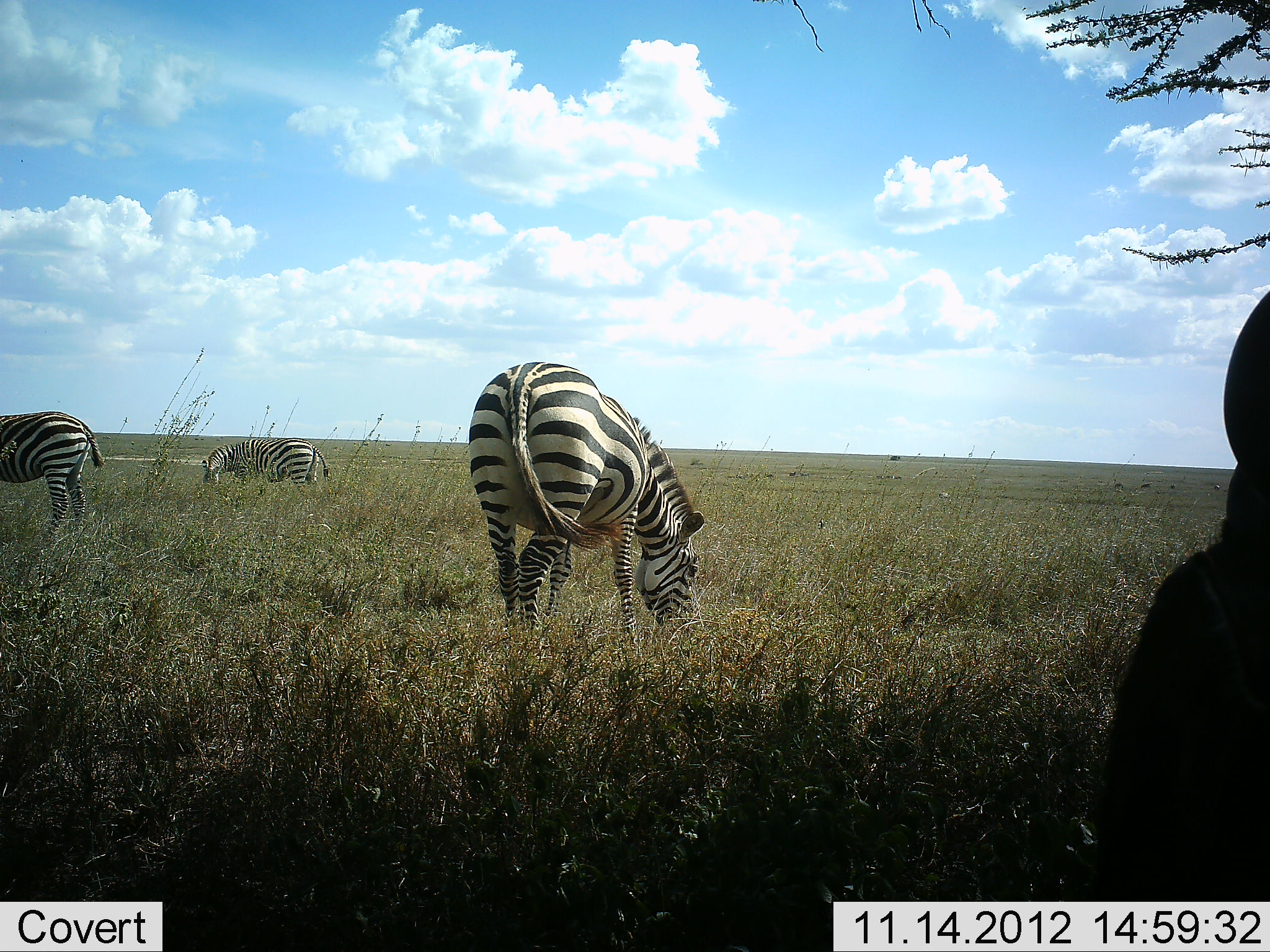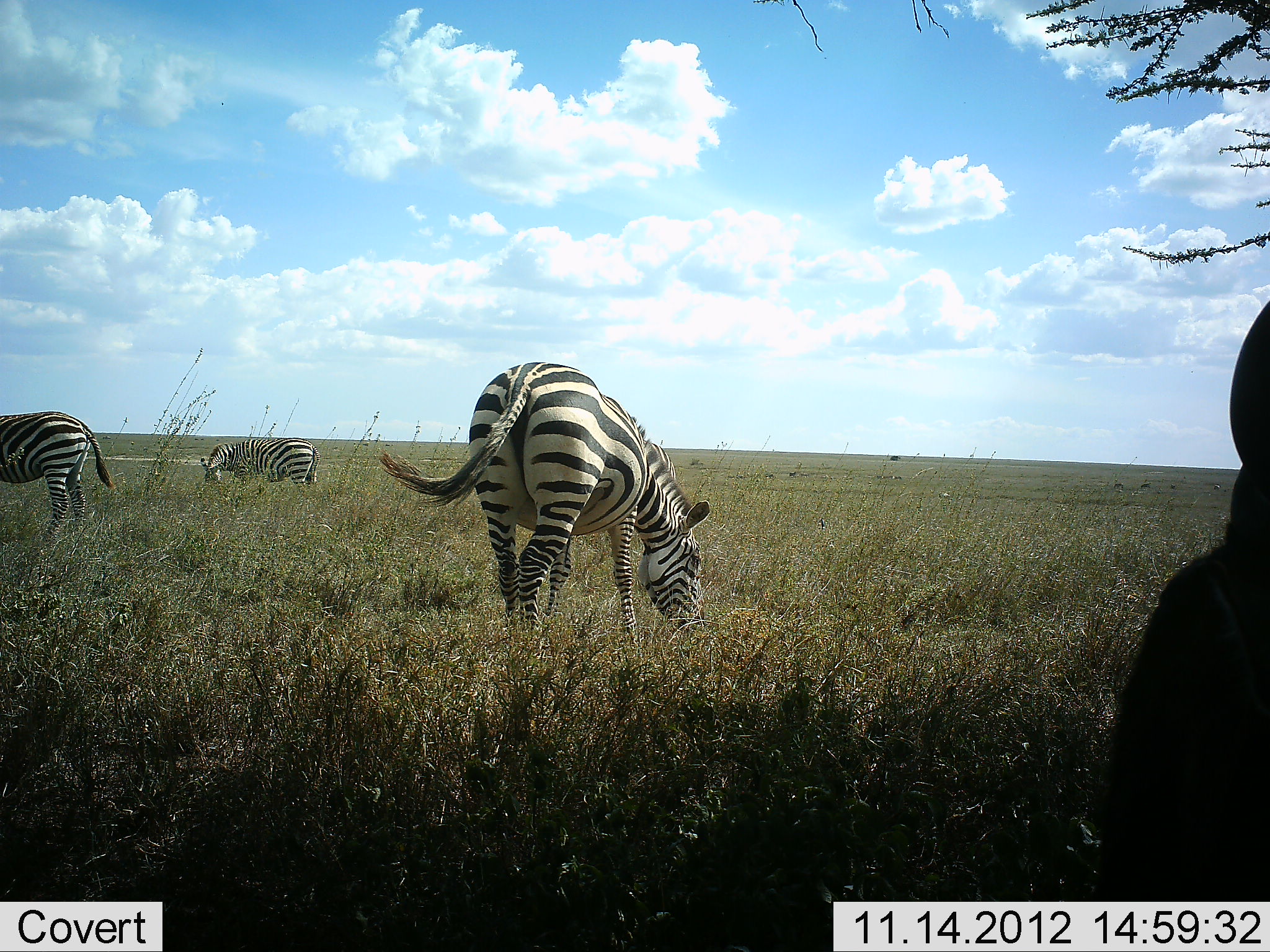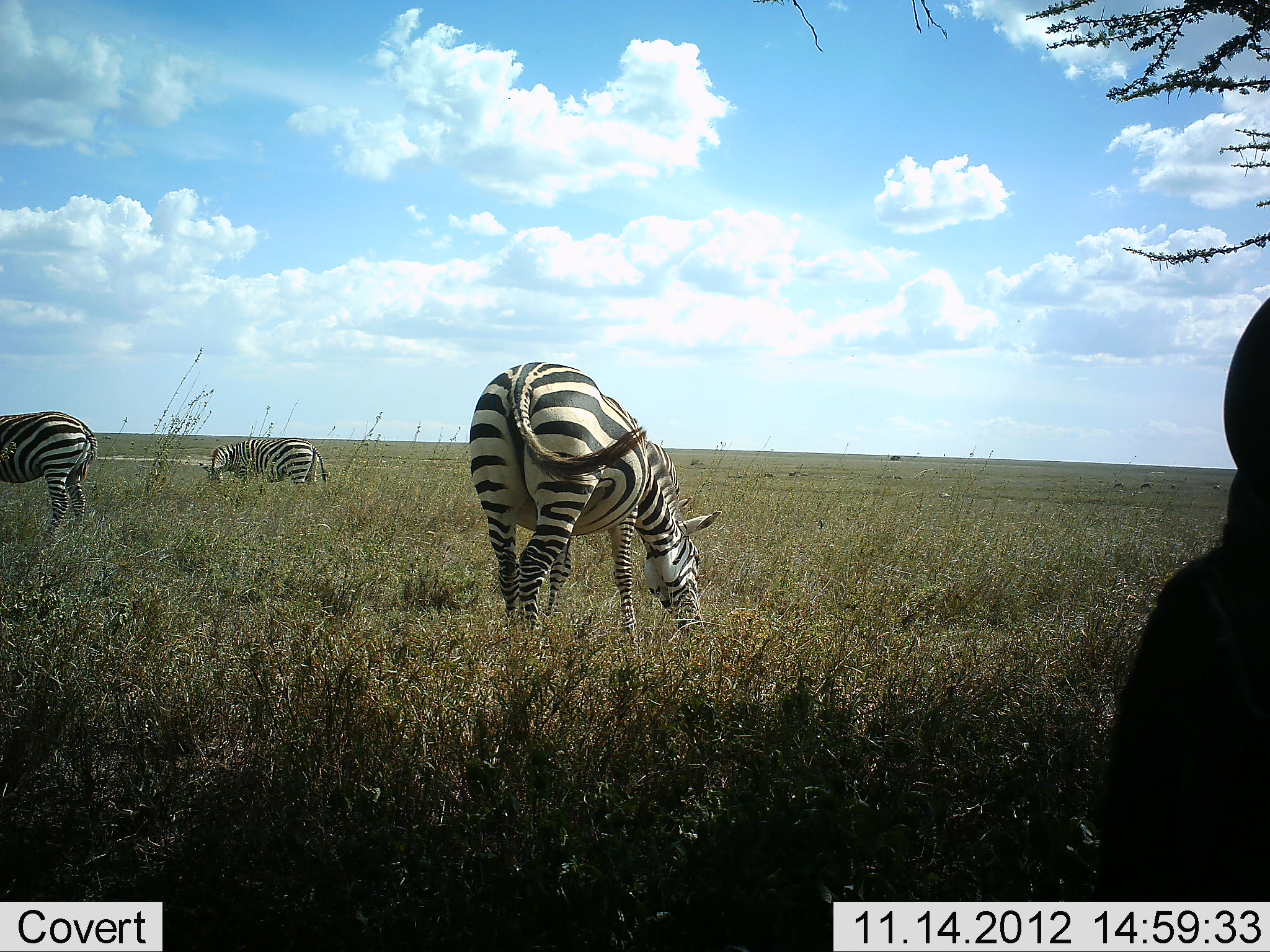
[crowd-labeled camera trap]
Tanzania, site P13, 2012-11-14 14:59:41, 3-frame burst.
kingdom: Animalia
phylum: Chordata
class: Mammalia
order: Perissodactyla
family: Equidae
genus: Equus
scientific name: Equus quagga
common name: plains zebra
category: zebra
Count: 3.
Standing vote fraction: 12%.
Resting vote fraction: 6%.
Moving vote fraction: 0%.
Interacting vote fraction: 0%.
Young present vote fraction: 0%.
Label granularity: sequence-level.